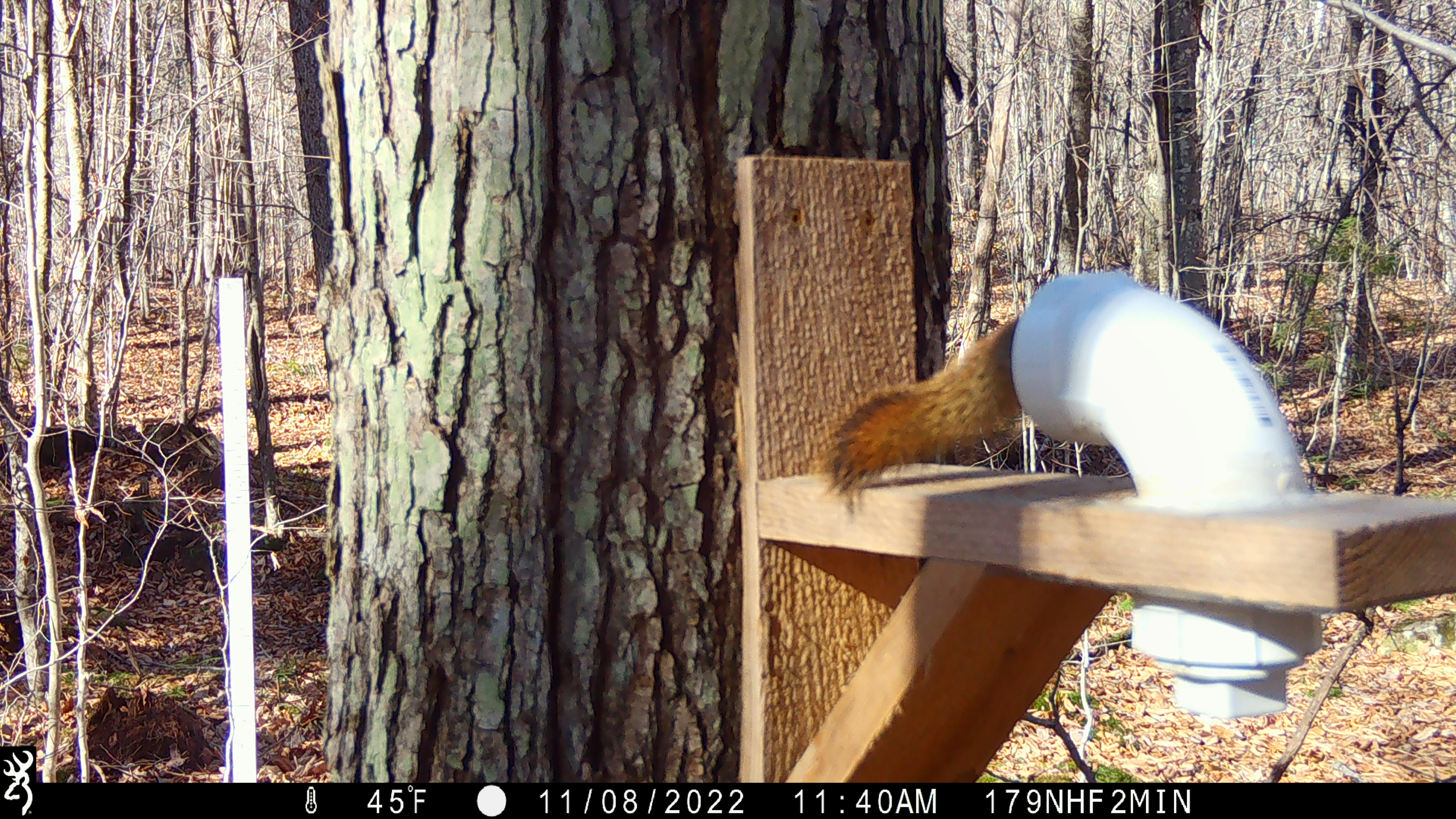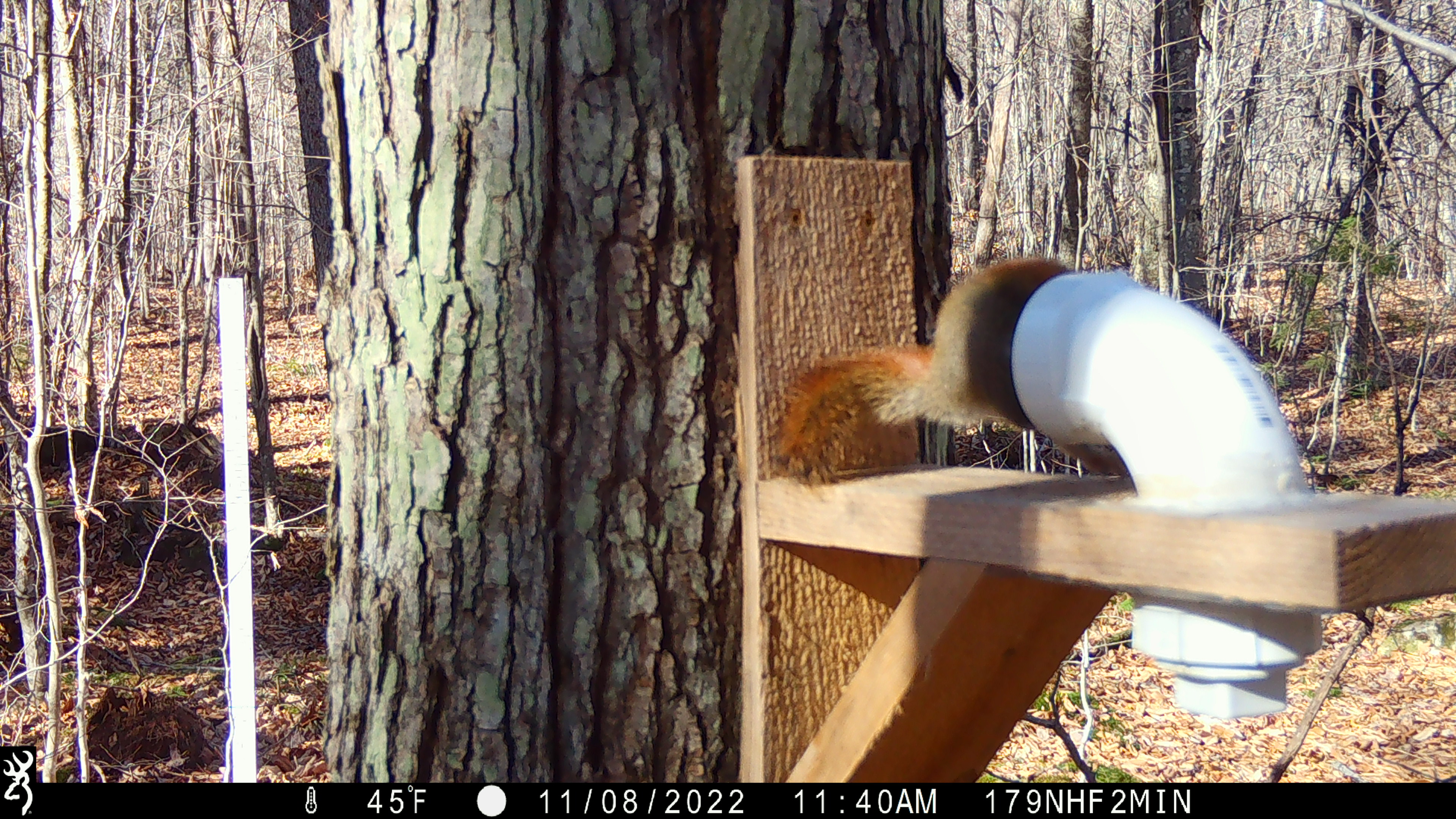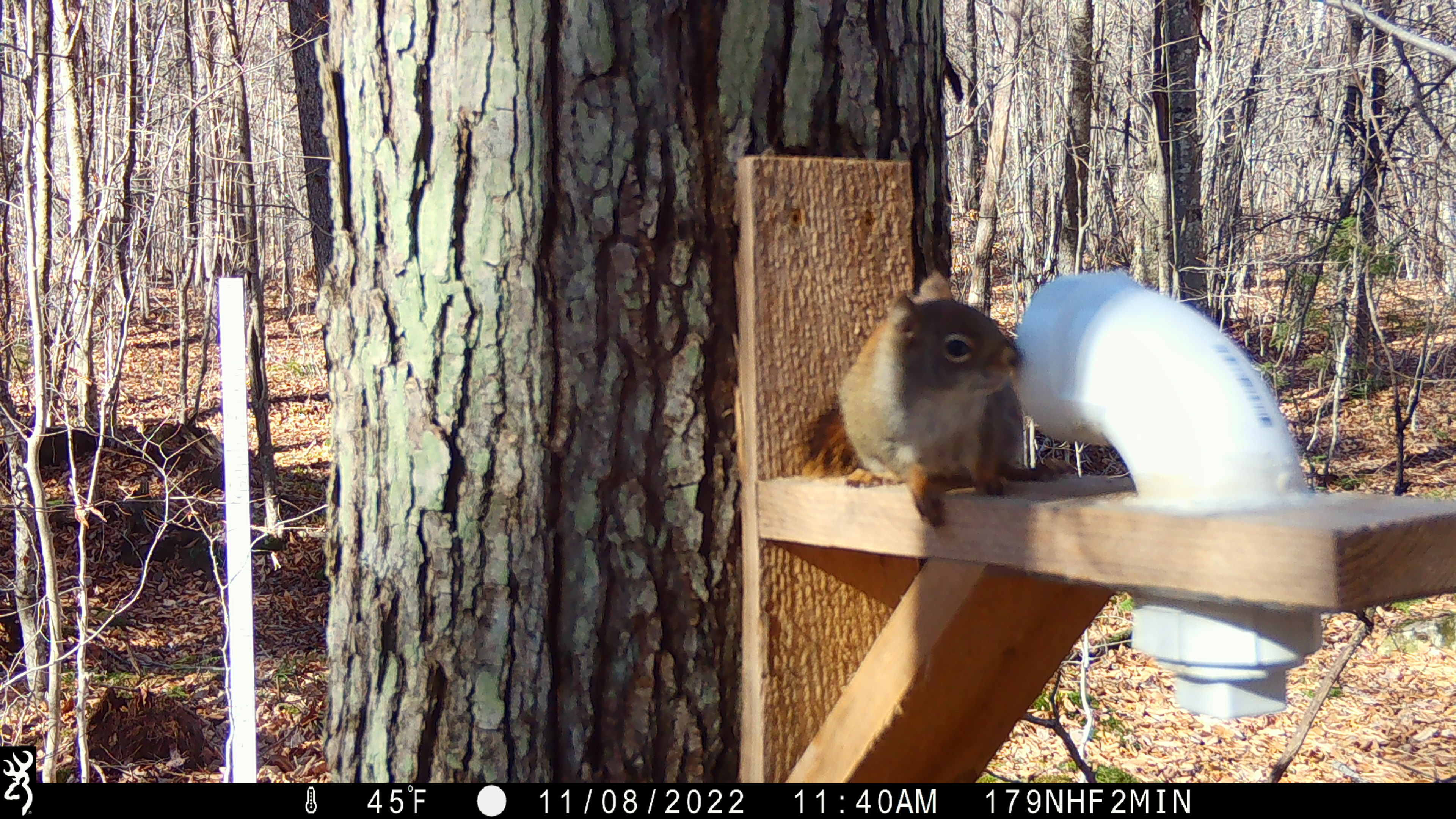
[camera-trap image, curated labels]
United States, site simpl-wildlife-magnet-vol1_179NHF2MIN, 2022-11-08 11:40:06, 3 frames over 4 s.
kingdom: Animalia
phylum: Chordata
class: Mammalia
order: Rodentia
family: Sciuridae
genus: Tamiasciurus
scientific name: Tamiasciurus hudsonicus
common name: red squirrel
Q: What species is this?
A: Red squirrel (Tamiasciurus hudsonicus).